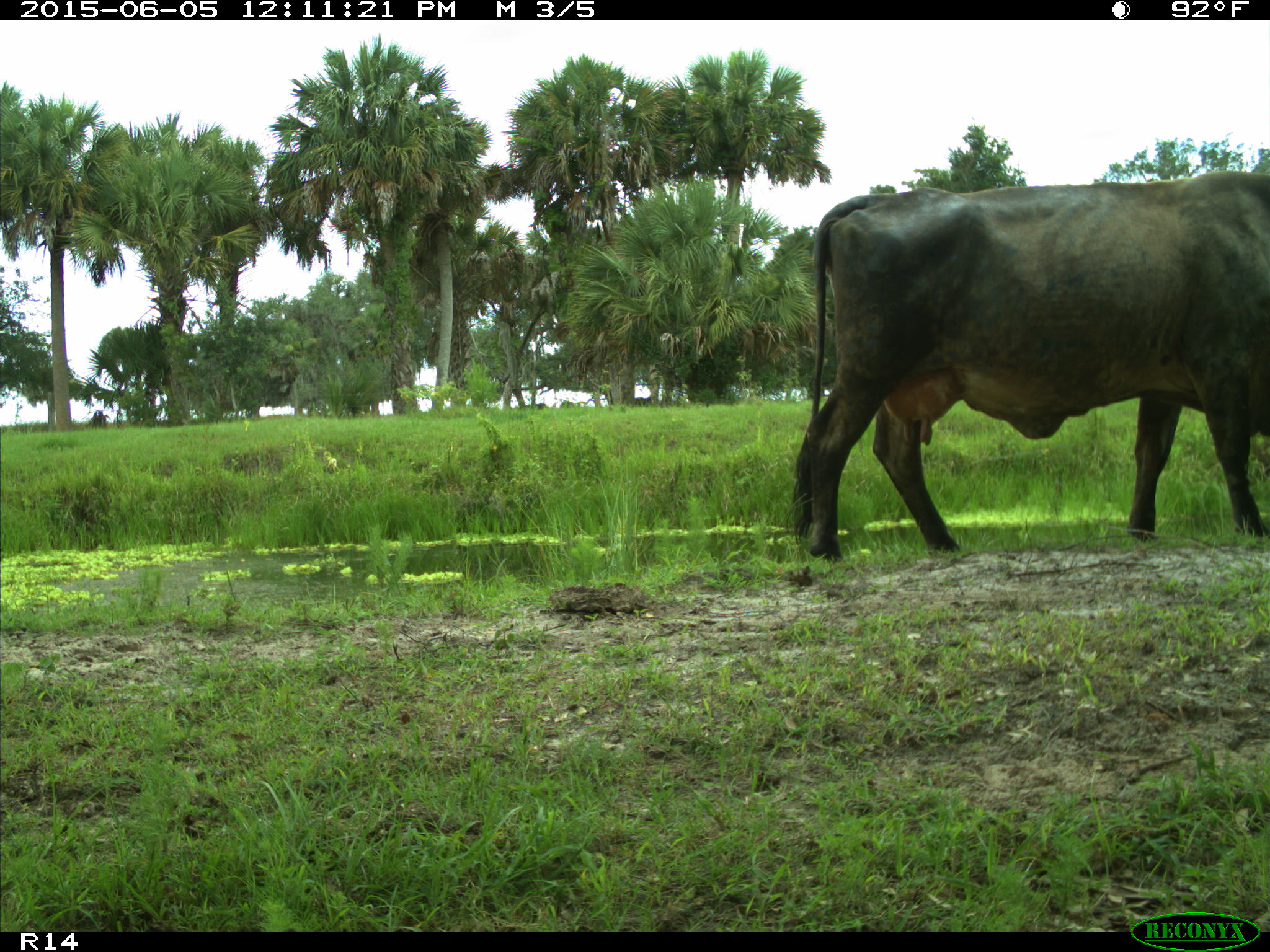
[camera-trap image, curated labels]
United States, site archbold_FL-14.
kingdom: Animalia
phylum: Chordata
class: Mammalia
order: Artiodactyla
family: Bovidae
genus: Bos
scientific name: Bos taurus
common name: domestic cow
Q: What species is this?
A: Bos taurus (domestic cow).